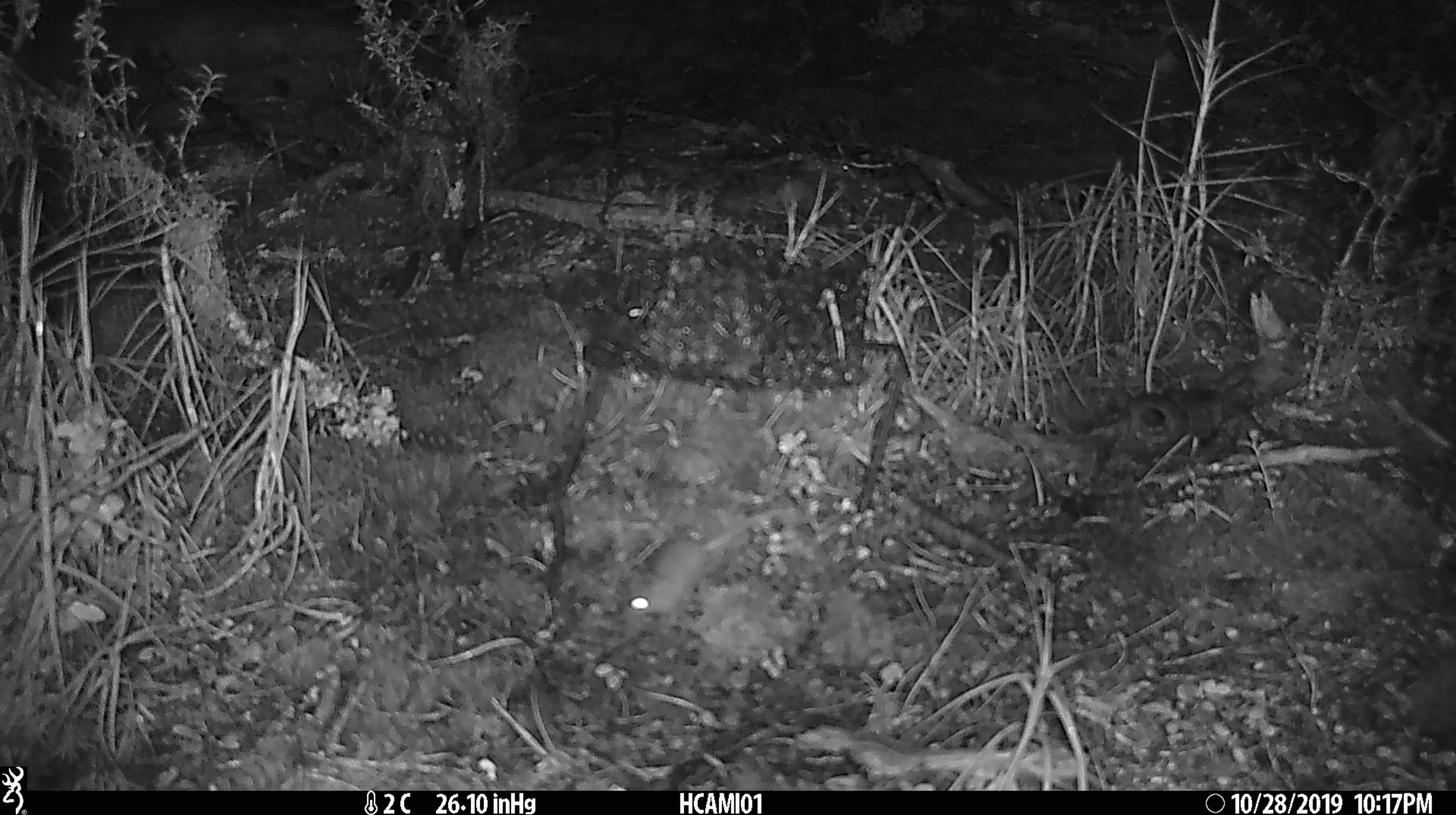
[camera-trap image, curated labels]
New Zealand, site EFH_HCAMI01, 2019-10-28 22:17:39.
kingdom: Animalia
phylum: Chordata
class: Mammalia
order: Rodentia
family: Muridae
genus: Mus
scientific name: Mus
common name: mouse